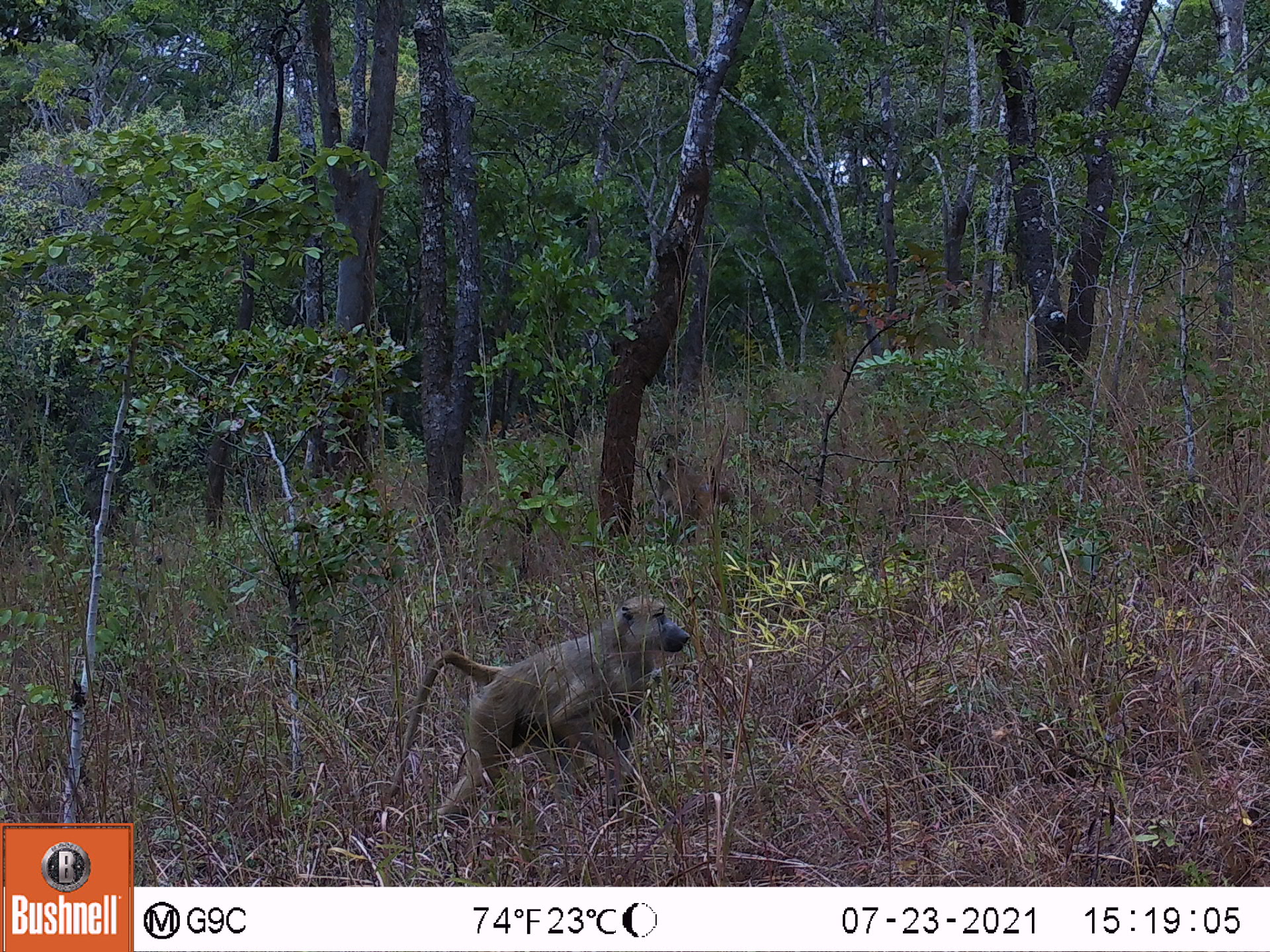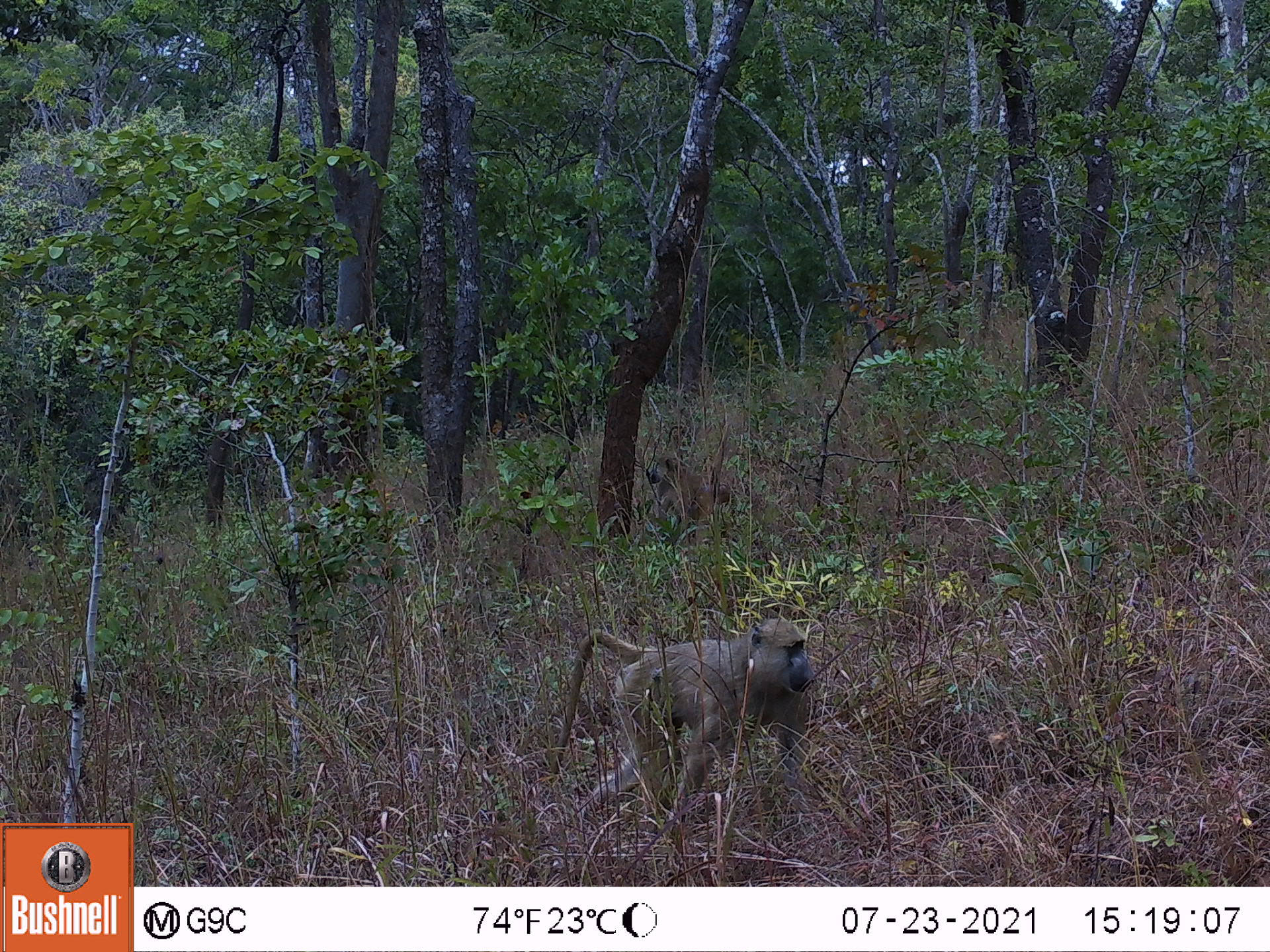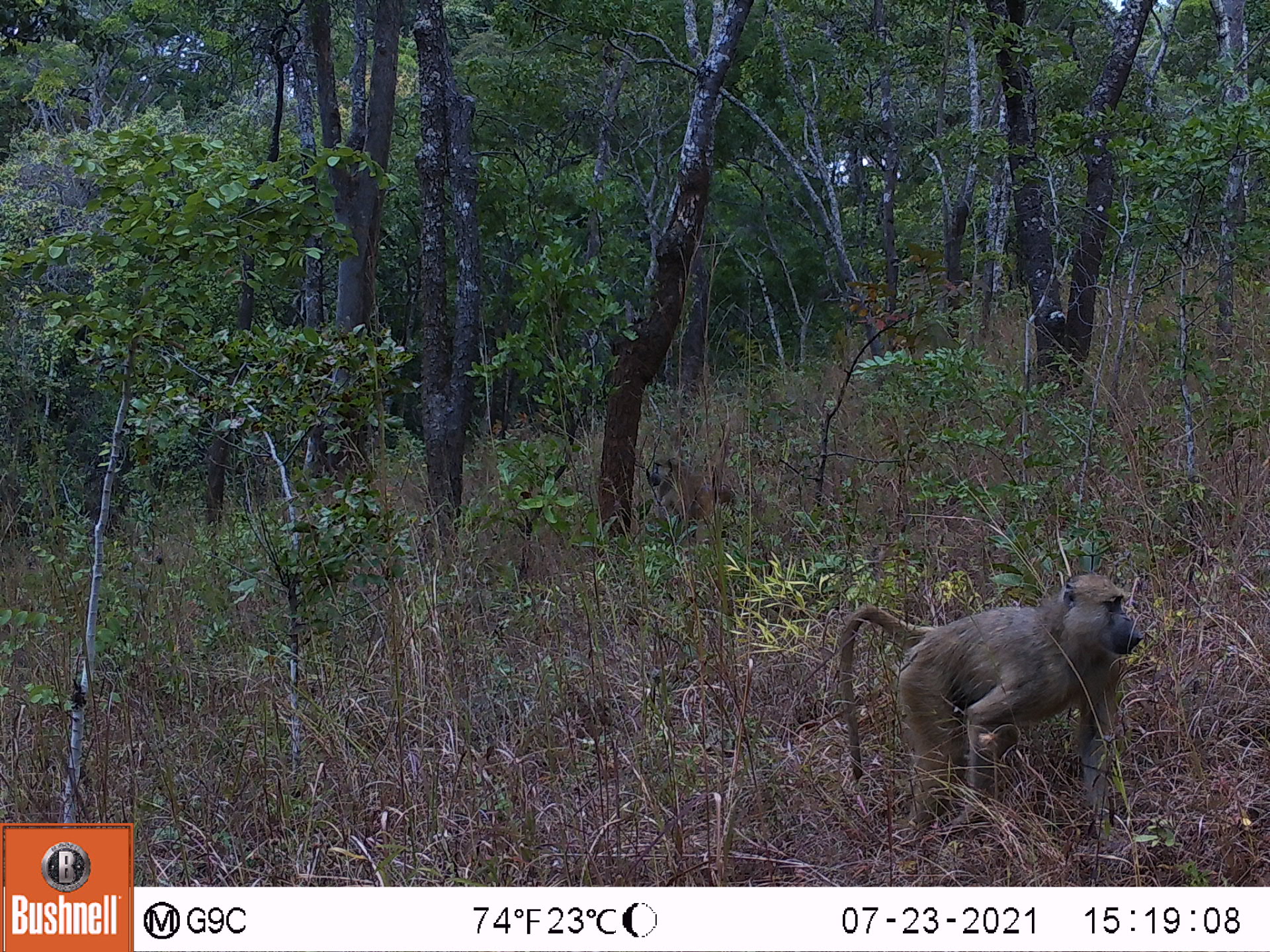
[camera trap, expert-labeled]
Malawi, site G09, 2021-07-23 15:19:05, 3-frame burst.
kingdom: Animalia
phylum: Chordata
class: Mammalia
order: Primates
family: Cercopithecidae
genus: Papio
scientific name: Papio cynocephalus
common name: yellow baboon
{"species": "yellow baboon (Papio cynocephalus)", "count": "1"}